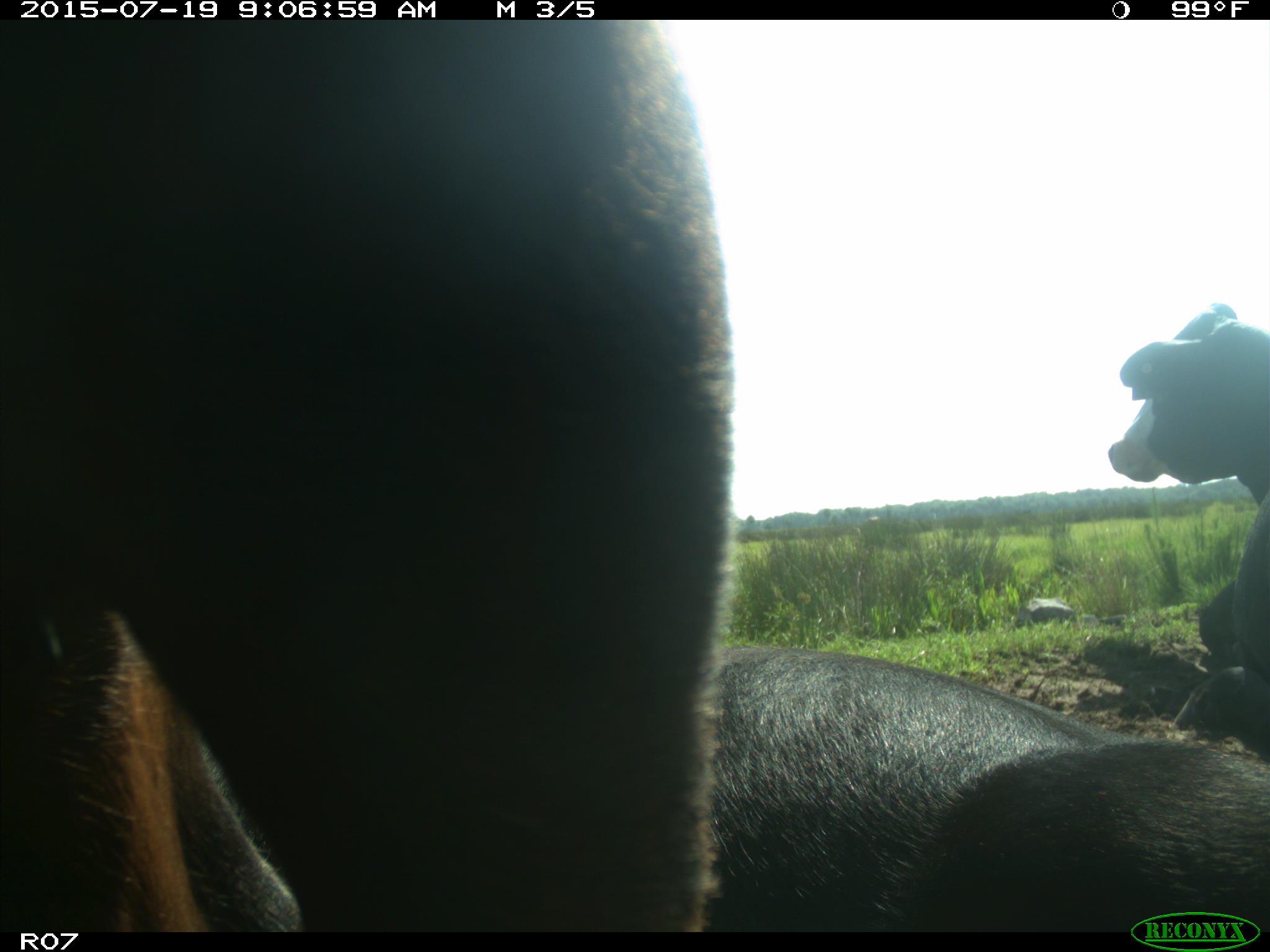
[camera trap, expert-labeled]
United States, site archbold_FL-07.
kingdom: Animalia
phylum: Chordata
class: Mammalia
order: Artiodactyla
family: Bovidae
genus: Bos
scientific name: Bos taurus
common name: domestic cow